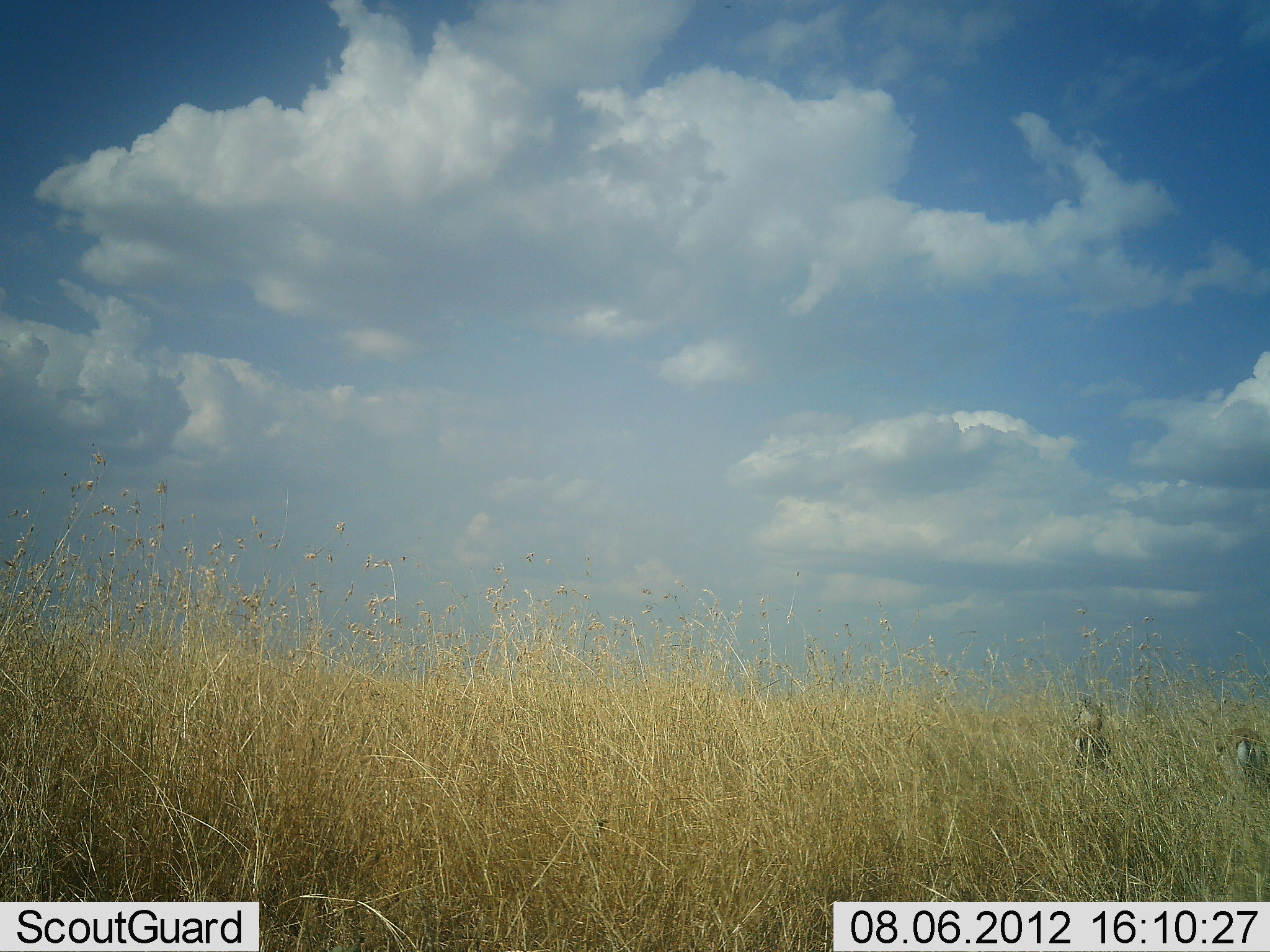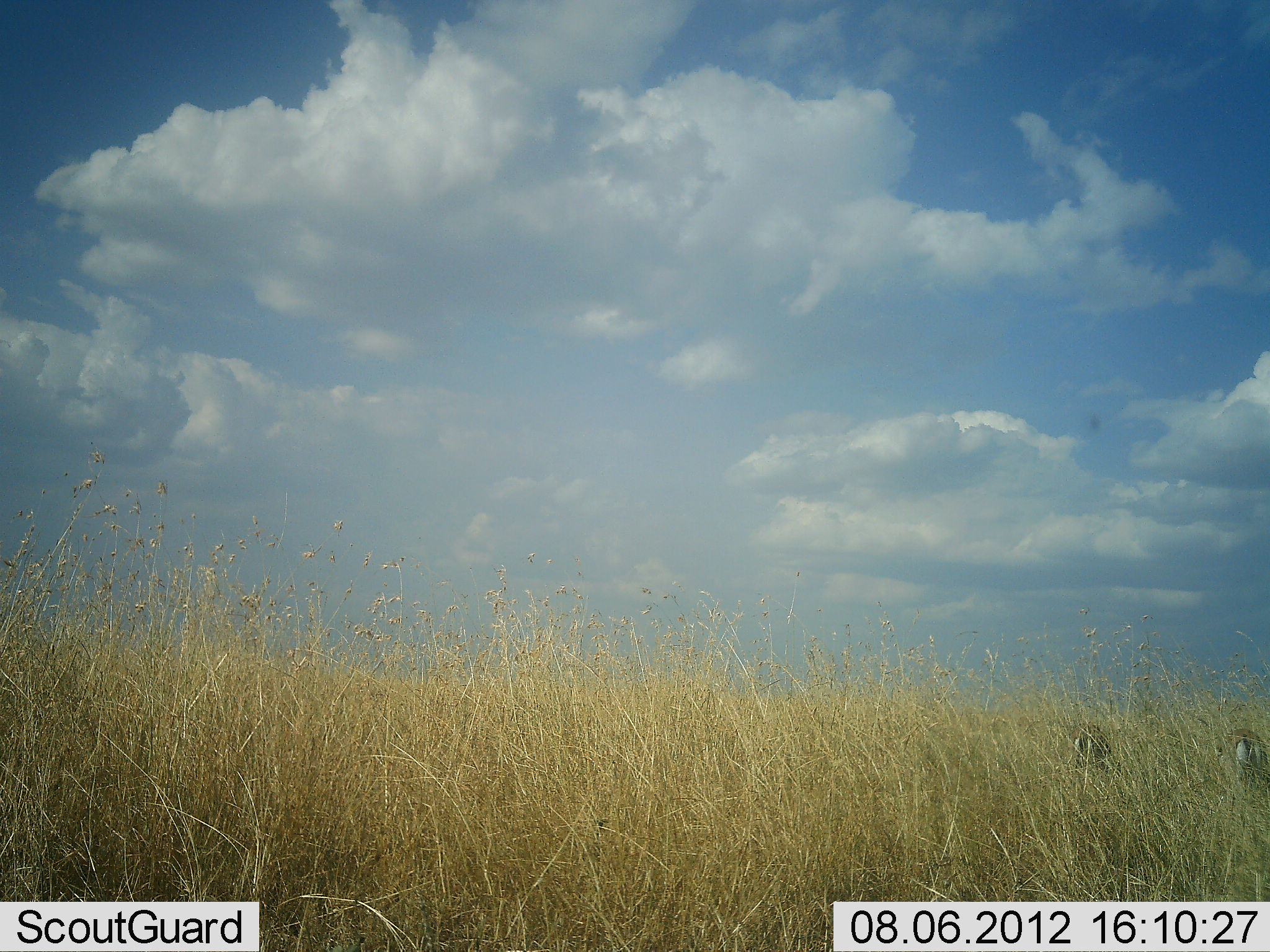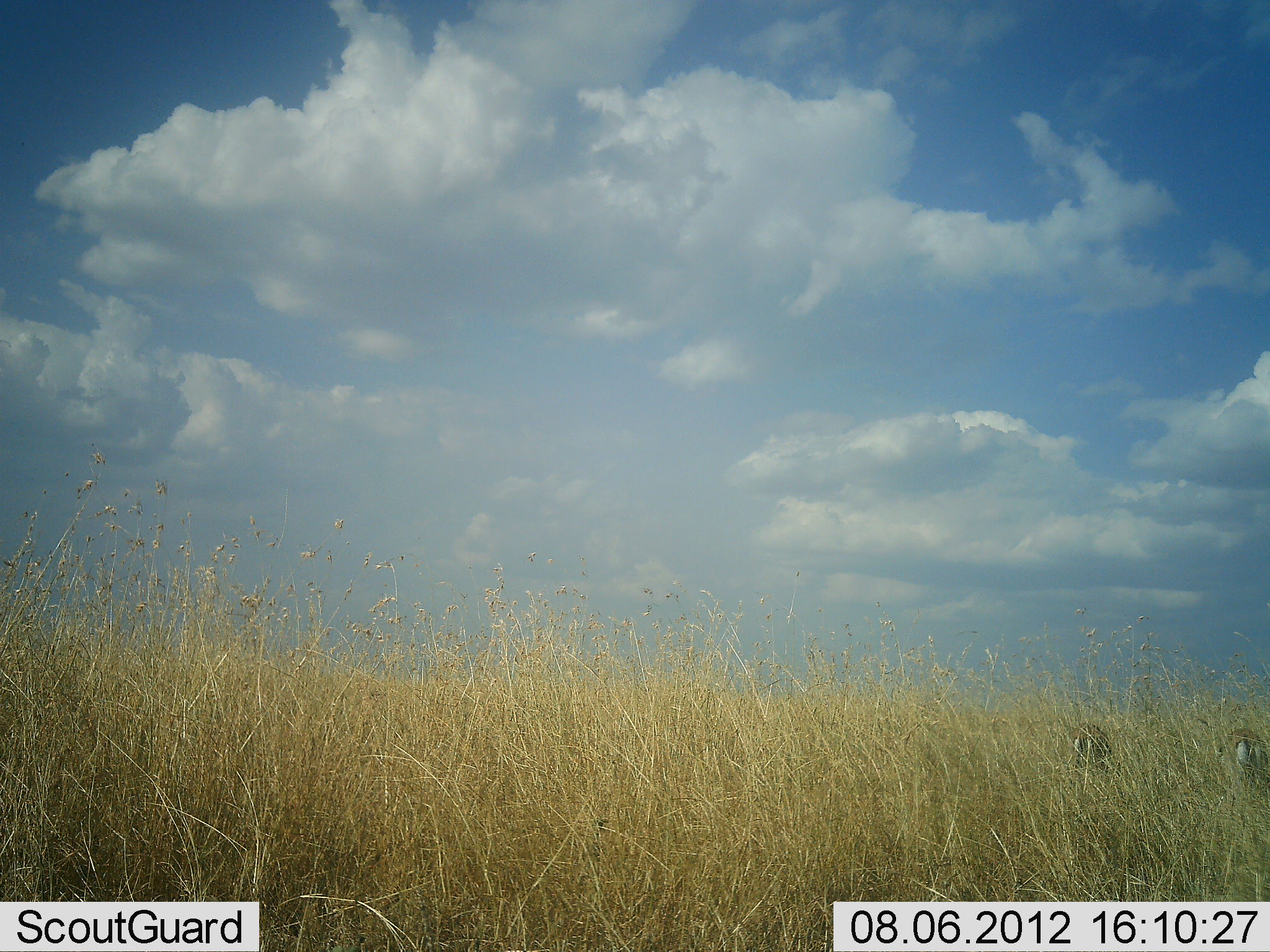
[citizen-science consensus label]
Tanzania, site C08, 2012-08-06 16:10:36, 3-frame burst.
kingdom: Animalia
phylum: Chordata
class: Mammalia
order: Artiodactyla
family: Bovidae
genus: Eudorcas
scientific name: Eudorcas thomsonii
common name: thomson's gazelle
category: gazellethomsons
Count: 2.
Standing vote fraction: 30%.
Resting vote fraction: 10%.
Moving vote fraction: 10%.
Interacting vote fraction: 0%.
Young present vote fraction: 0%.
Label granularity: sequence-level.